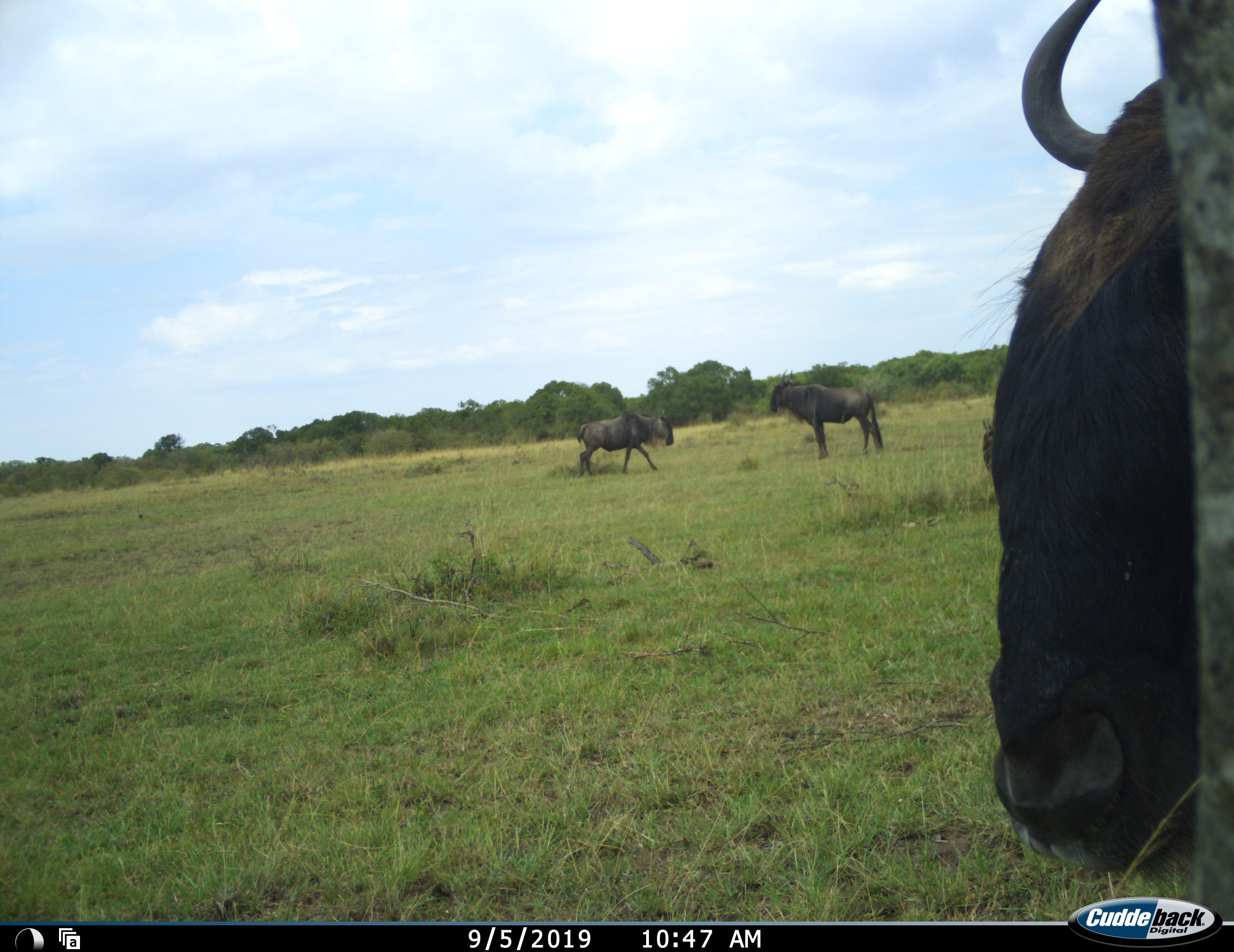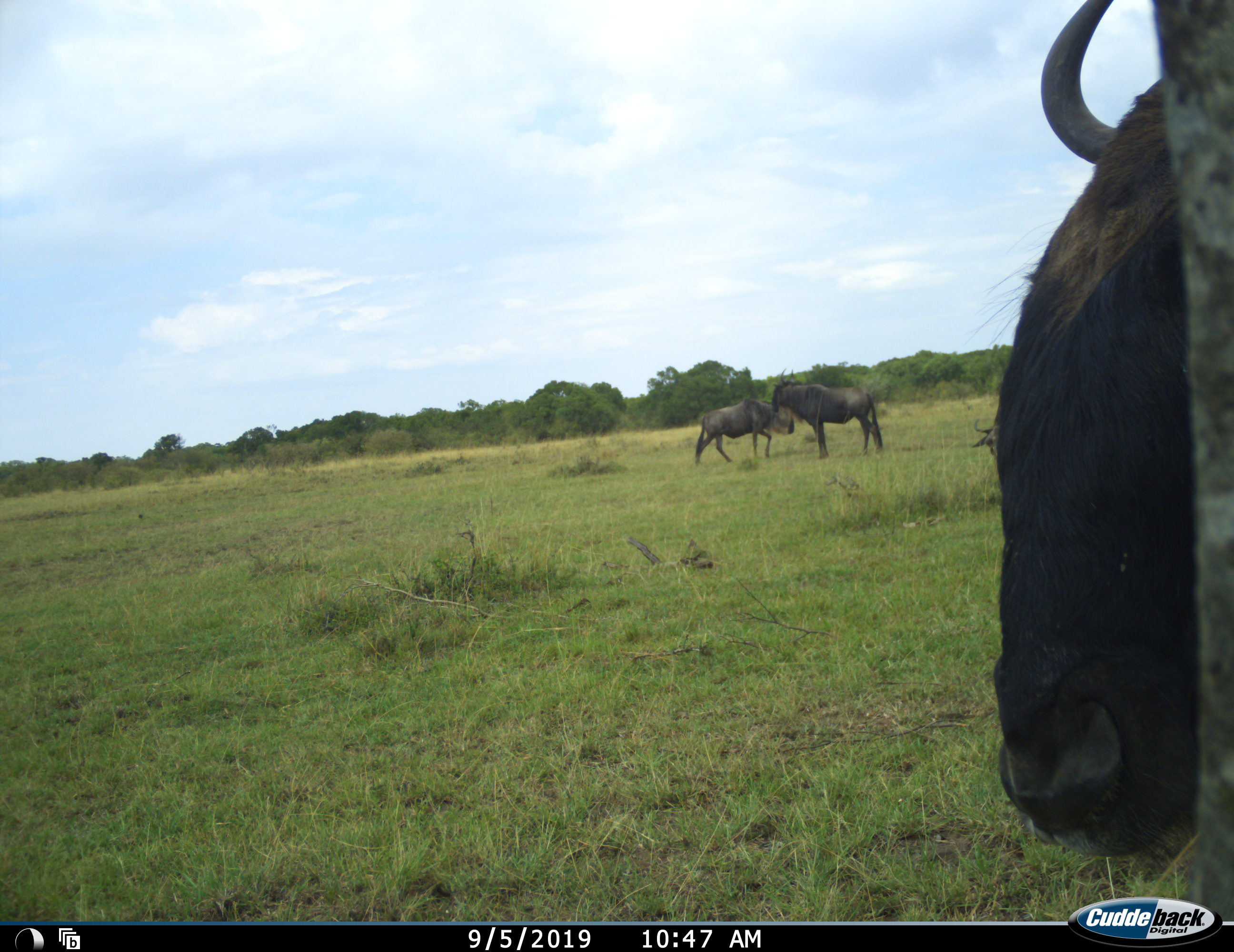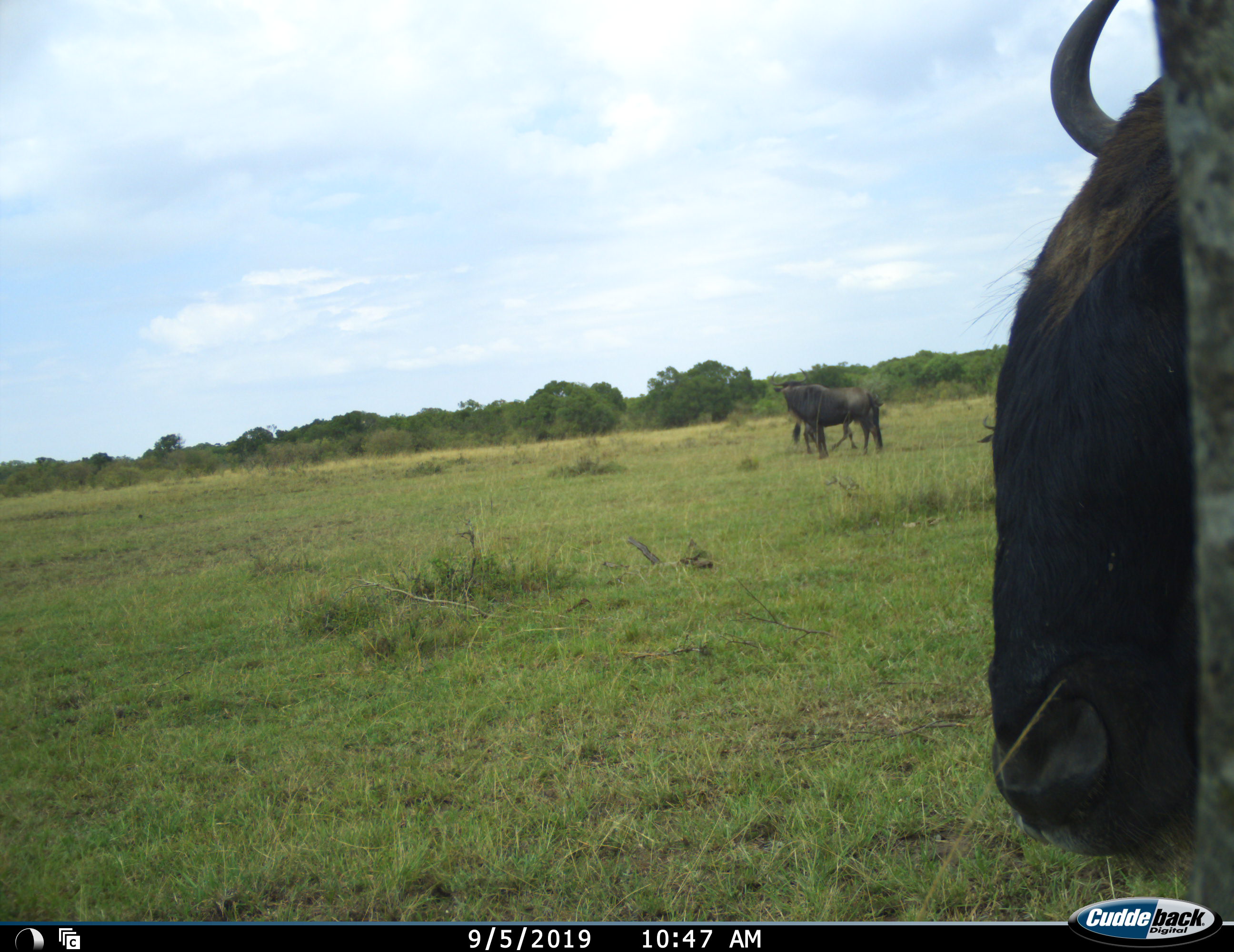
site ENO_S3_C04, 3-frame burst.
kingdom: Animalia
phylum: Chordata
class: Mammalia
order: Artiodactyla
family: Bovidae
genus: Connochaetes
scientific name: Connochaetes taurinus taurinus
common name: blue wildebeest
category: wildebeestblue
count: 3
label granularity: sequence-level